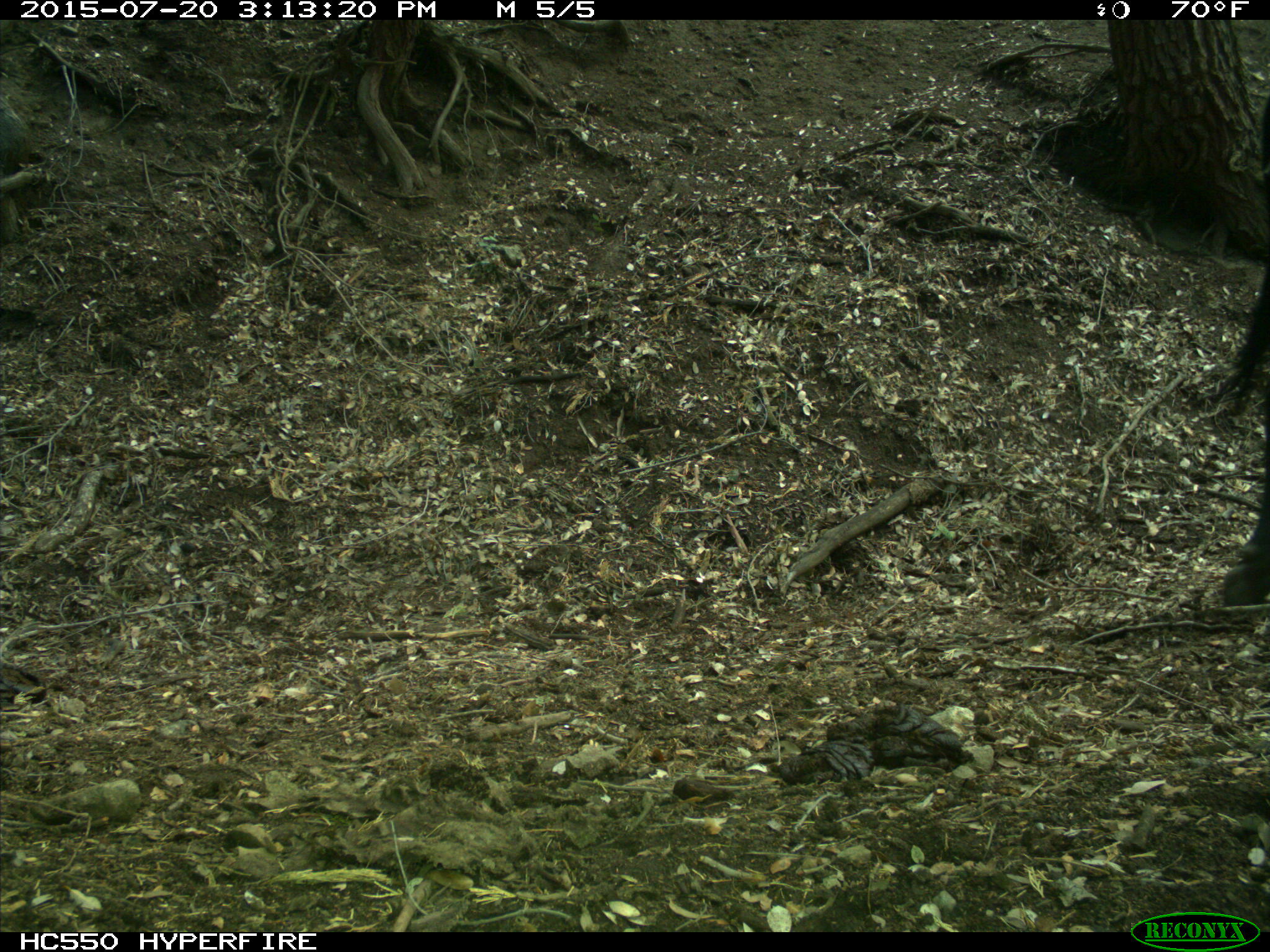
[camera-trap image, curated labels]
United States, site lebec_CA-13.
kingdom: Animalia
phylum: Chordata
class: Mammalia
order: Artiodactyla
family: Bovidae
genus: Bos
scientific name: Bos taurus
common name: domestic cow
Bos taurus (domestic cow).